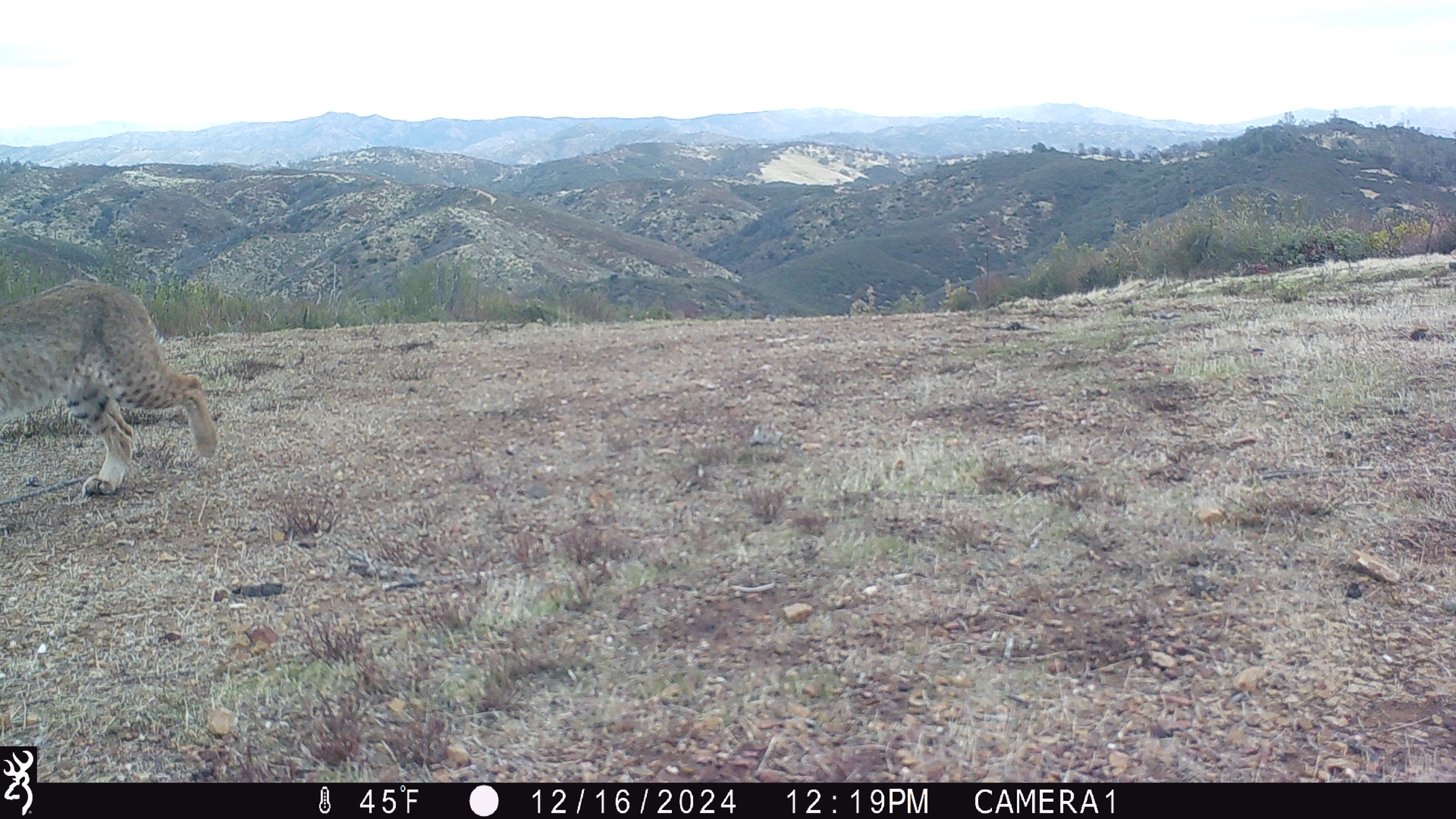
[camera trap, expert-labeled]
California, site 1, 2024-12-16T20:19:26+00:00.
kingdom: Animalia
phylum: Chordata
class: Mammalia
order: Carnivora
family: Felidae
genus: Lynx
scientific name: Lynx rufus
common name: bobcat